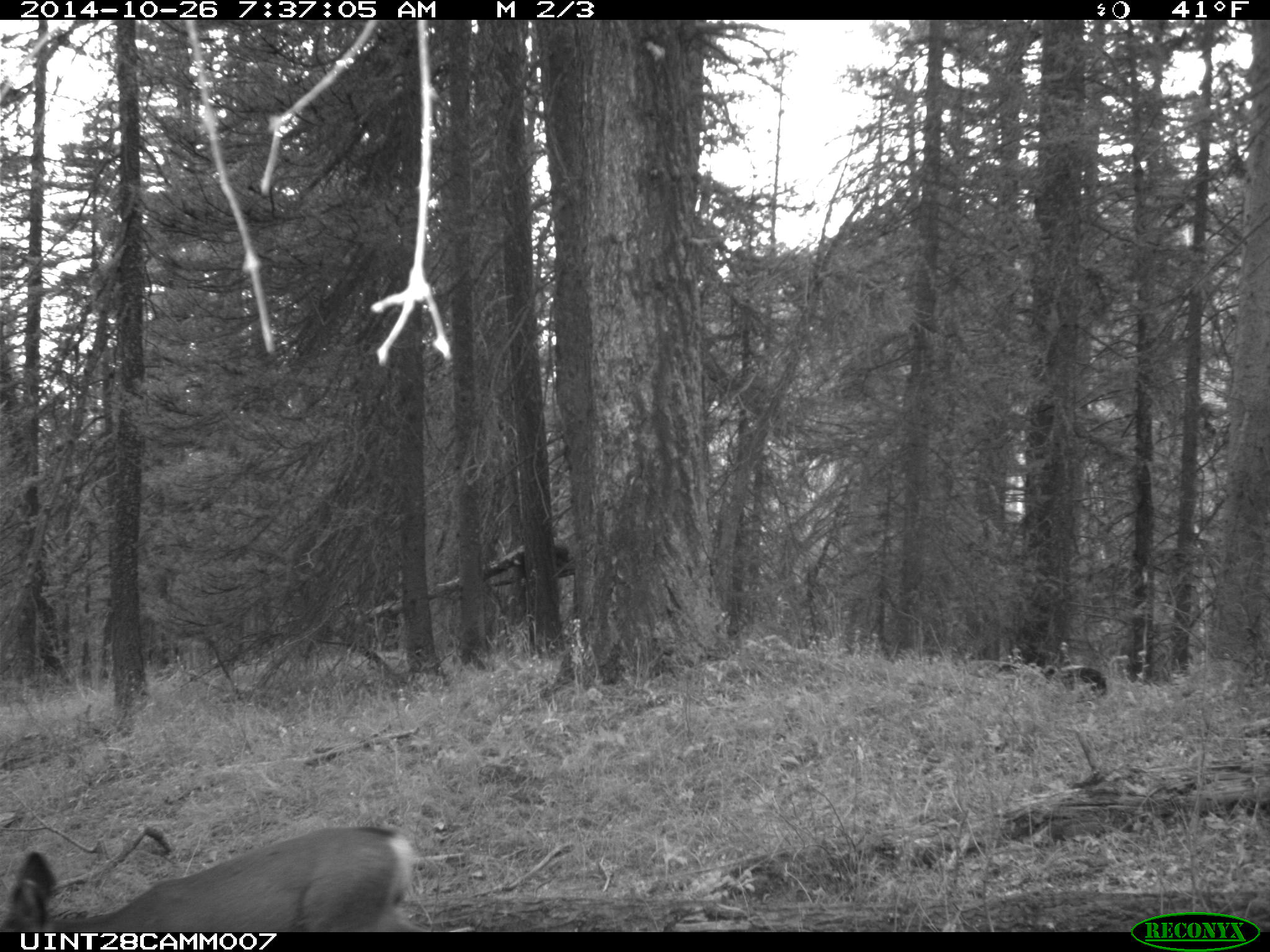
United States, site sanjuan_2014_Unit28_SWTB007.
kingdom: Animalia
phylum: Chordata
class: Mammalia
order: Artiodactyla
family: Cervidae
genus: Odocoileus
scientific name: Odocoileus hemionus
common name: mule deer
Odocoileus hemionus (mule deer).